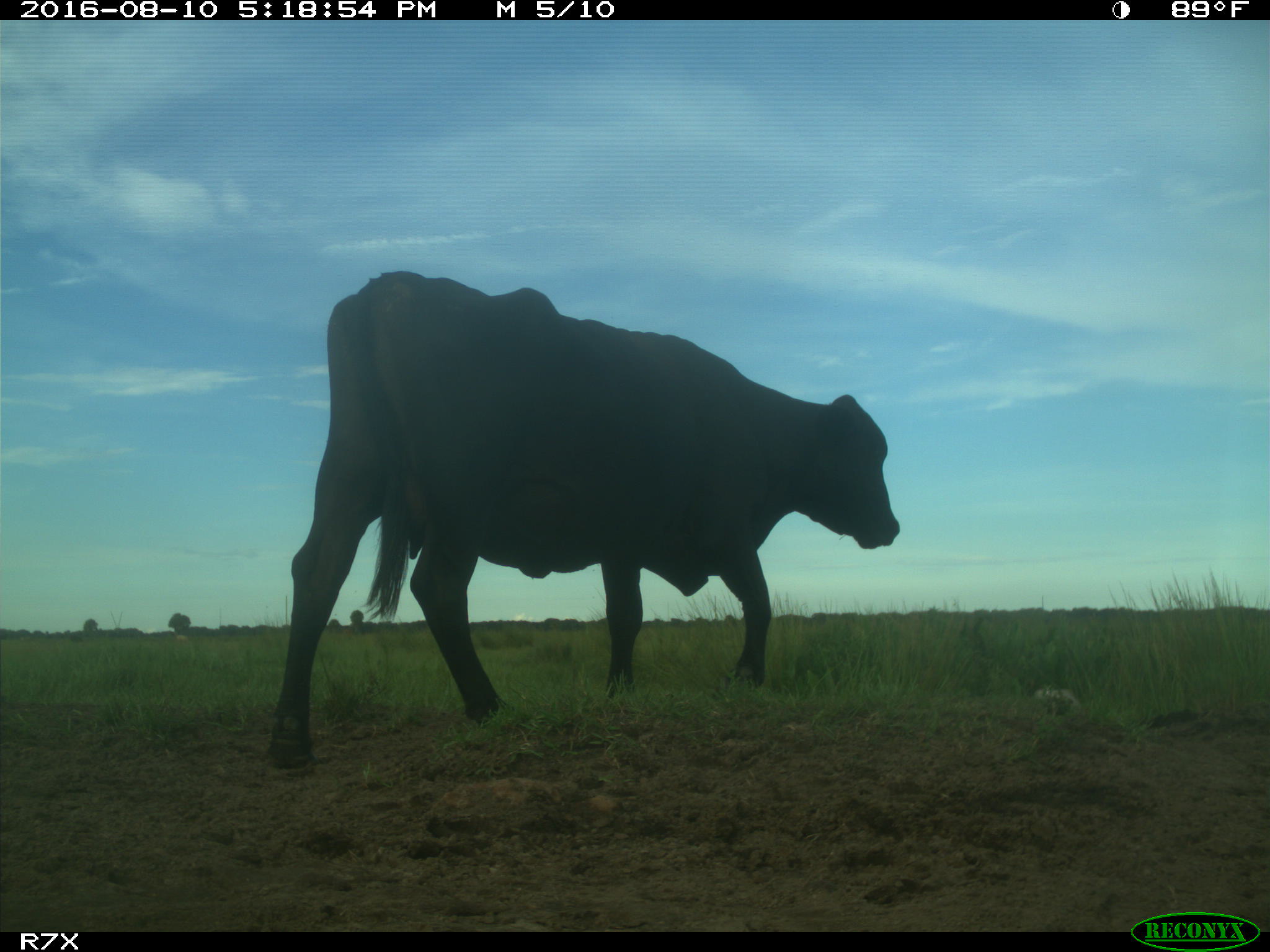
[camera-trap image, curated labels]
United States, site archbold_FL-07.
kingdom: Animalia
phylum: Chordata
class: Mammalia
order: Artiodactyla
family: Bovidae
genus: Bos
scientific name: Bos taurus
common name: domestic cow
Bos taurus (domestic cow).